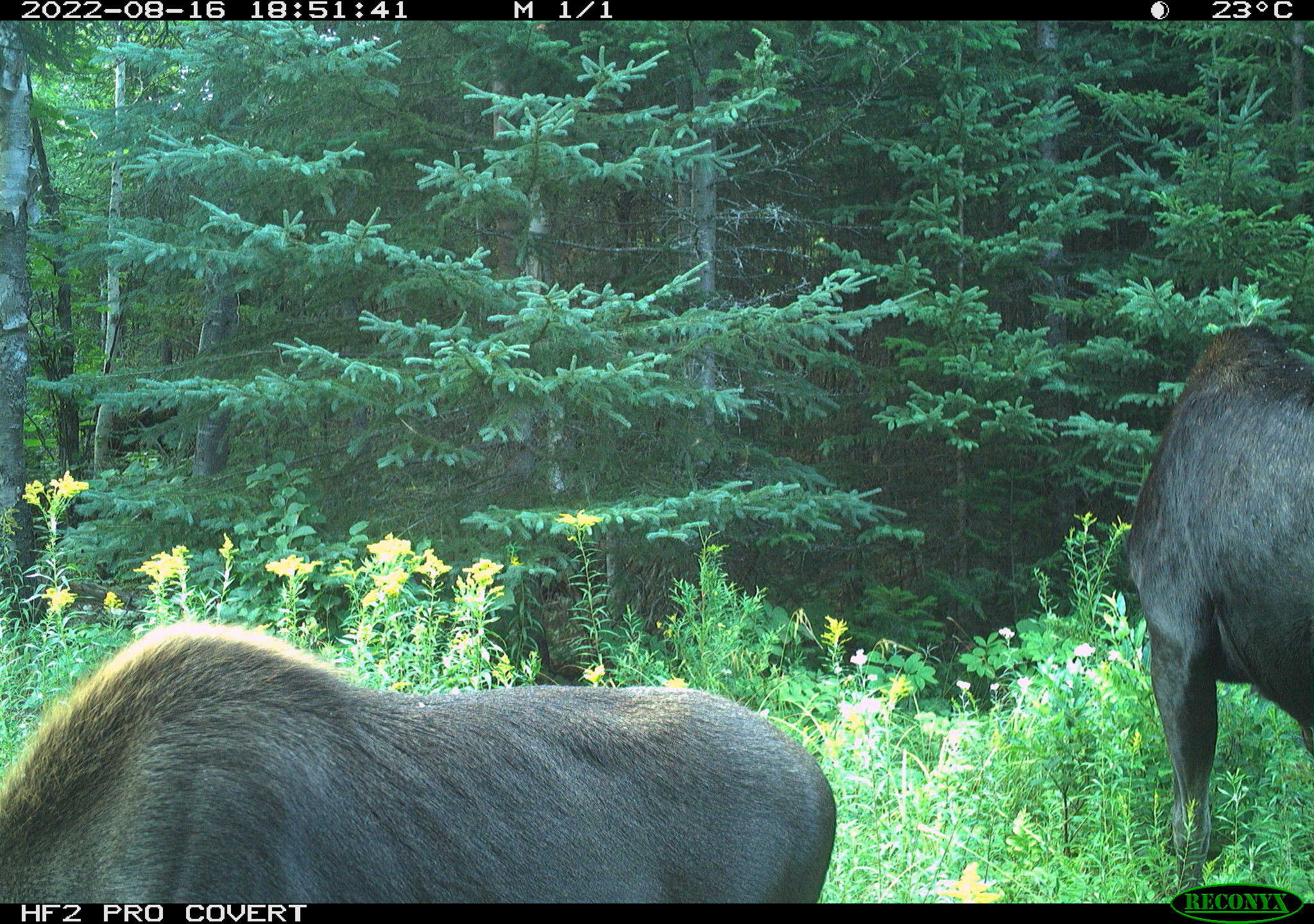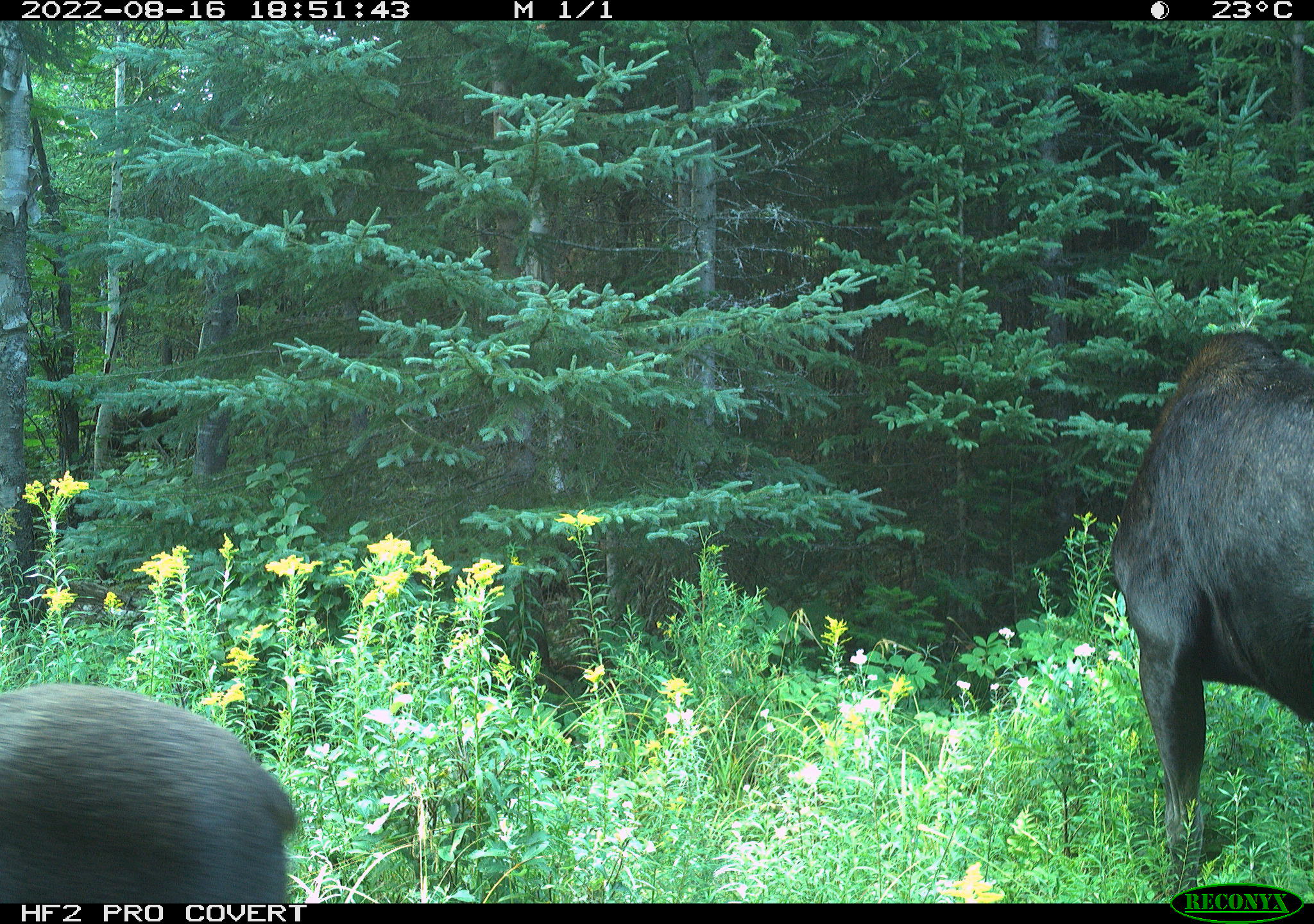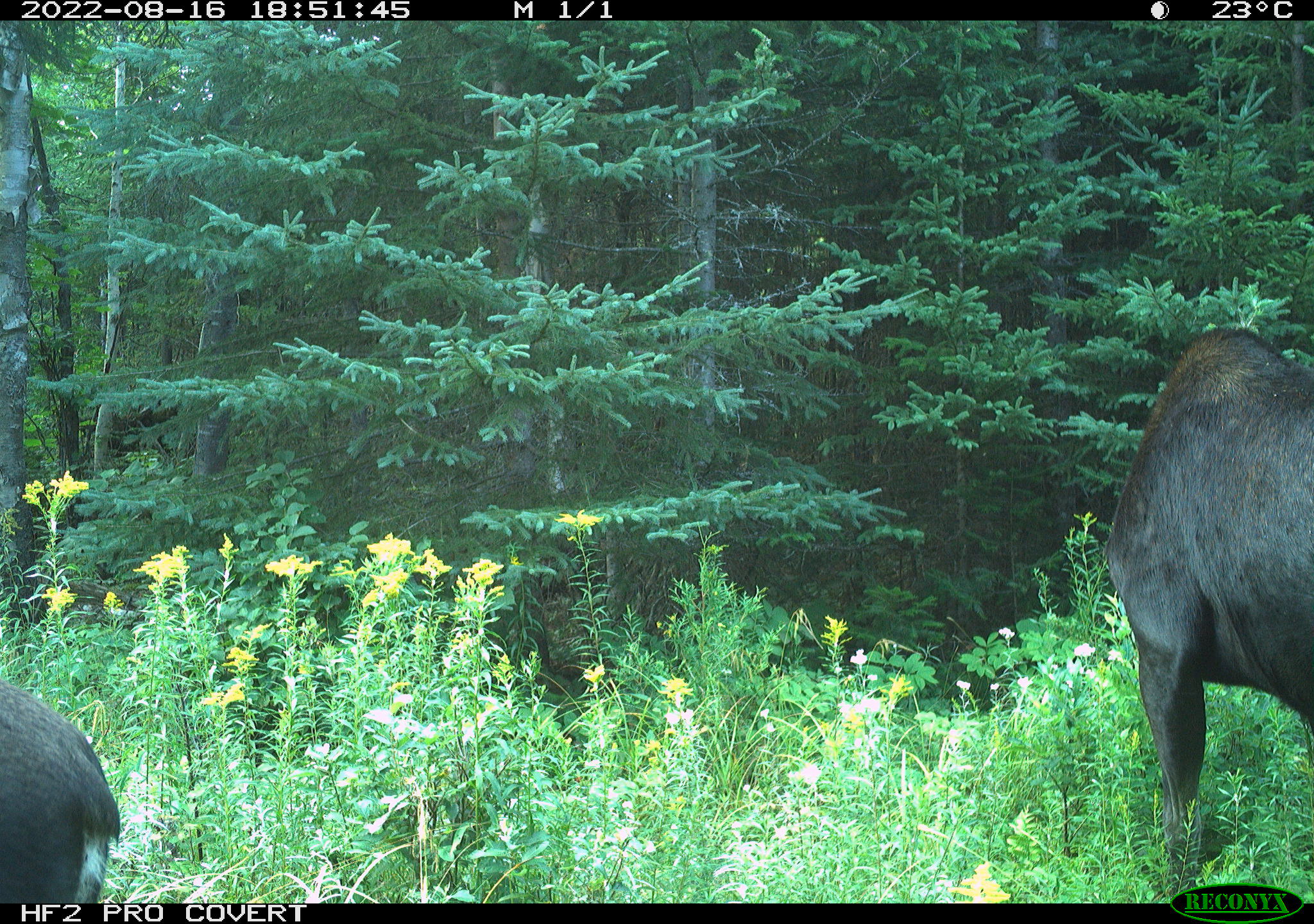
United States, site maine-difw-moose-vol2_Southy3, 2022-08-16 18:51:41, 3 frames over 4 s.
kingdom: Animalia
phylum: Chordata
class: Mammalia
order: Artiodactyla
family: Cervidae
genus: Alces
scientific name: Alces alces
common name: moose